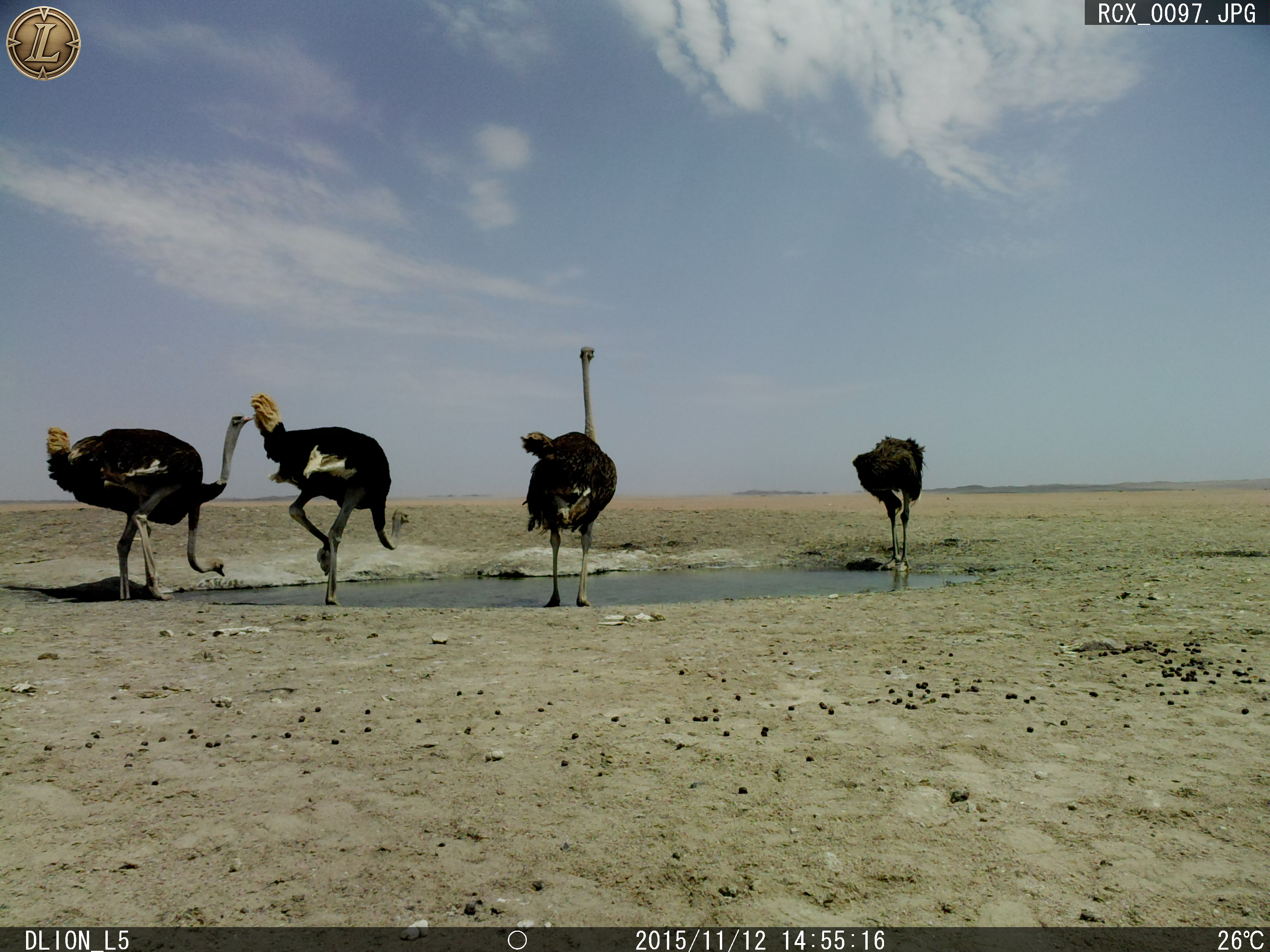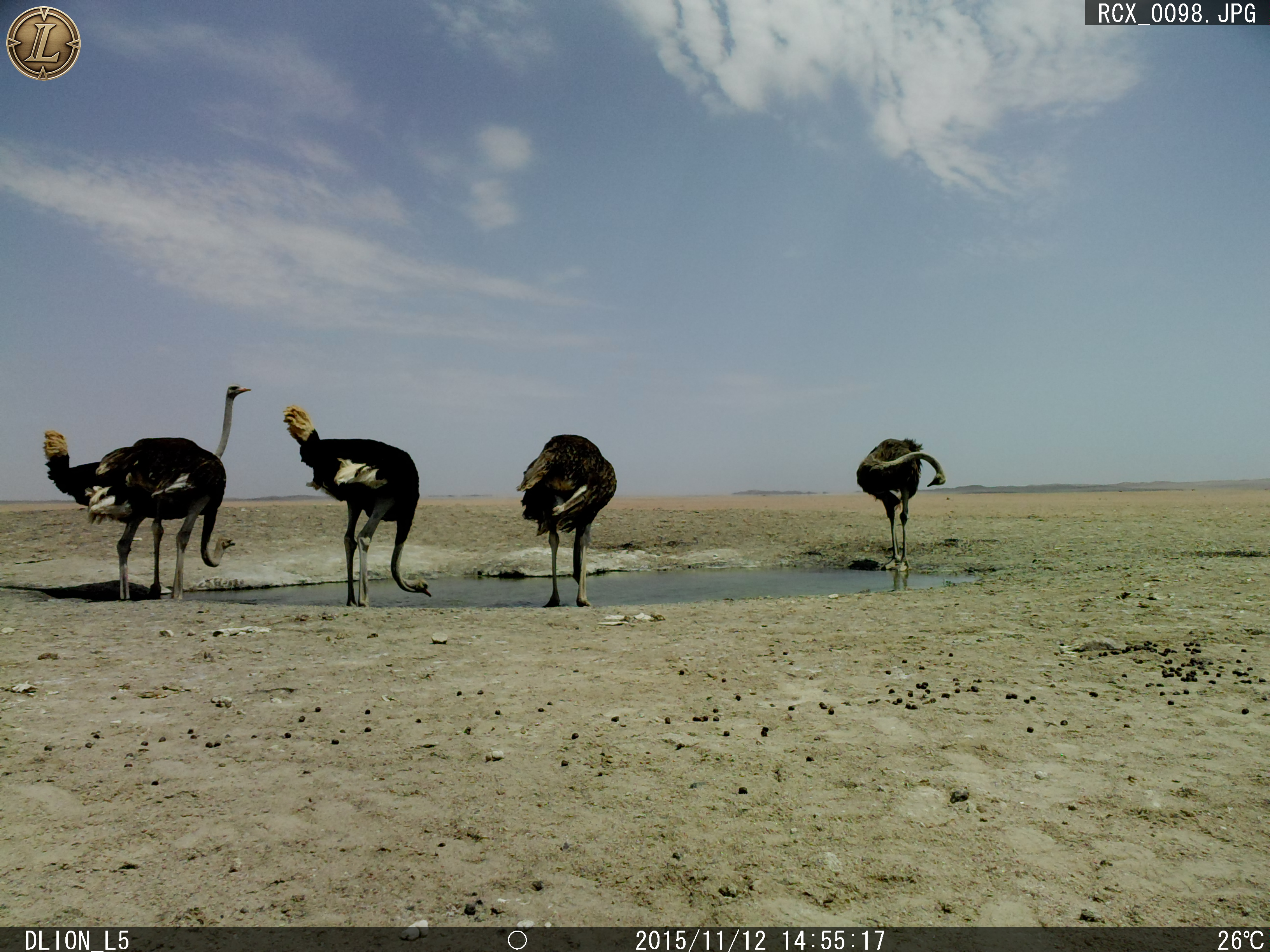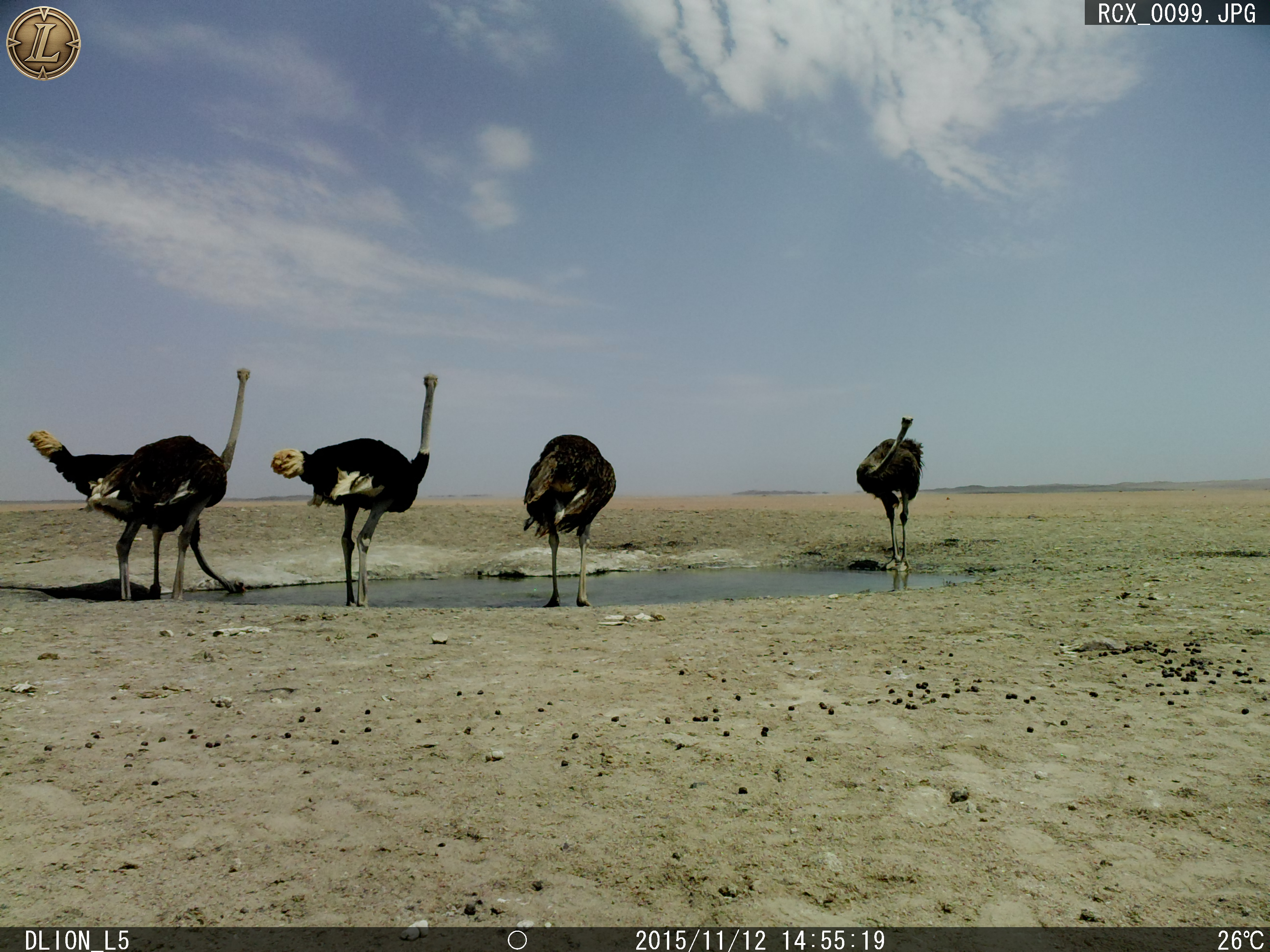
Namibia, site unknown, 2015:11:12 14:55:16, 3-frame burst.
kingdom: Animalia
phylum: Chordata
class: Aves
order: Struthioniformes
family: Struthionidae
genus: Struthio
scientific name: Struthio camelus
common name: common ostrich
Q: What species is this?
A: Struthio camelus (common ostrich).